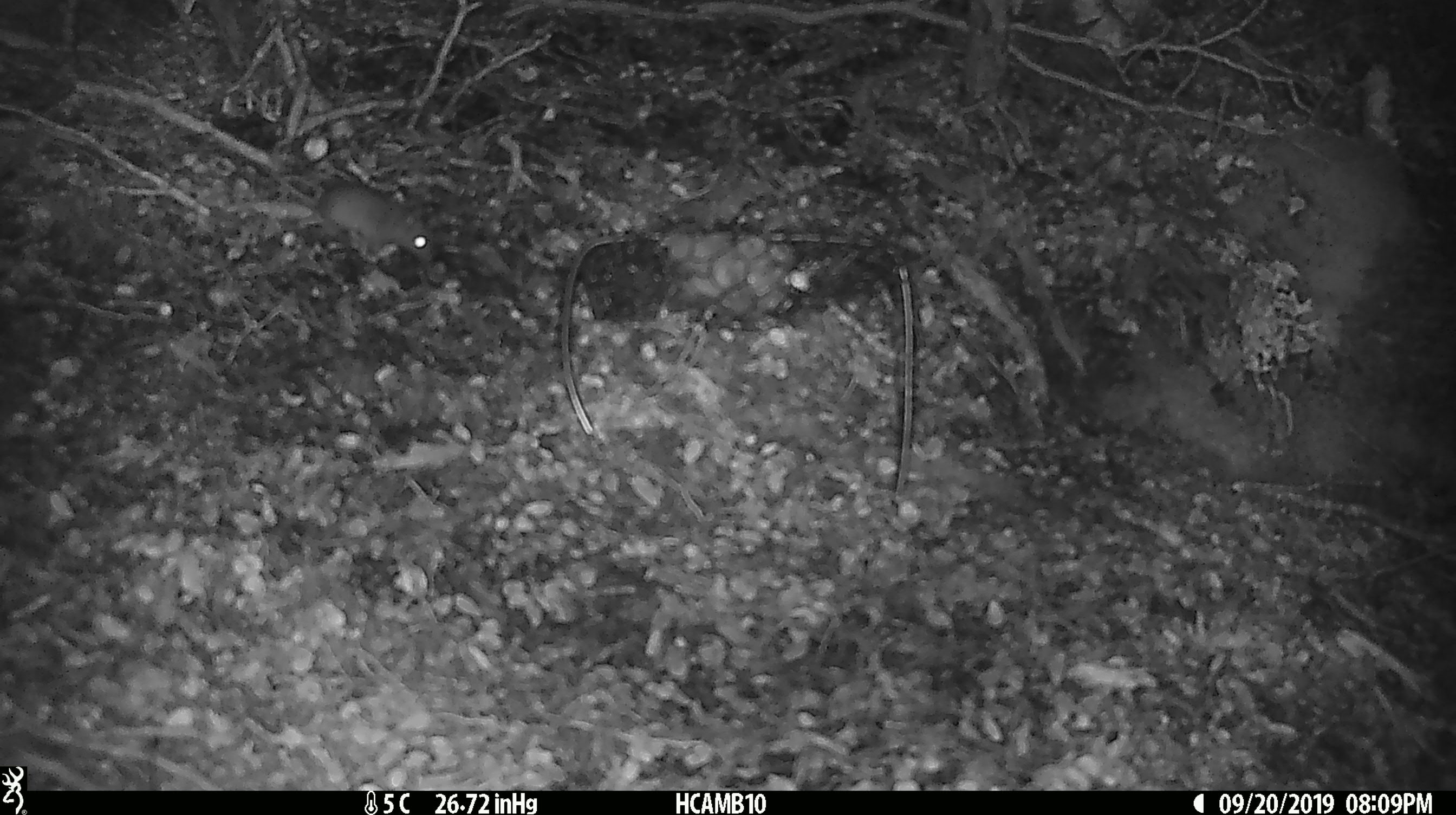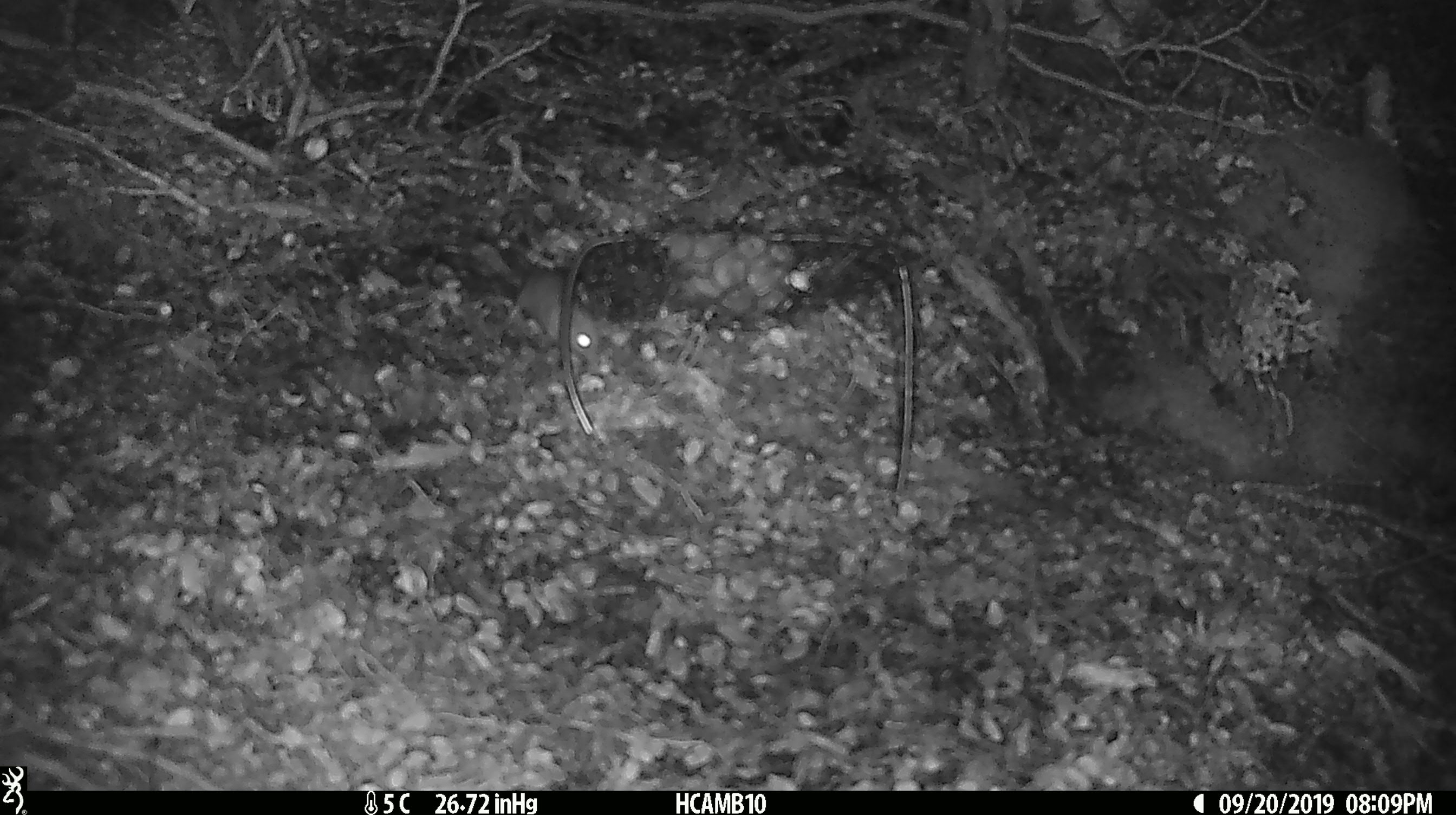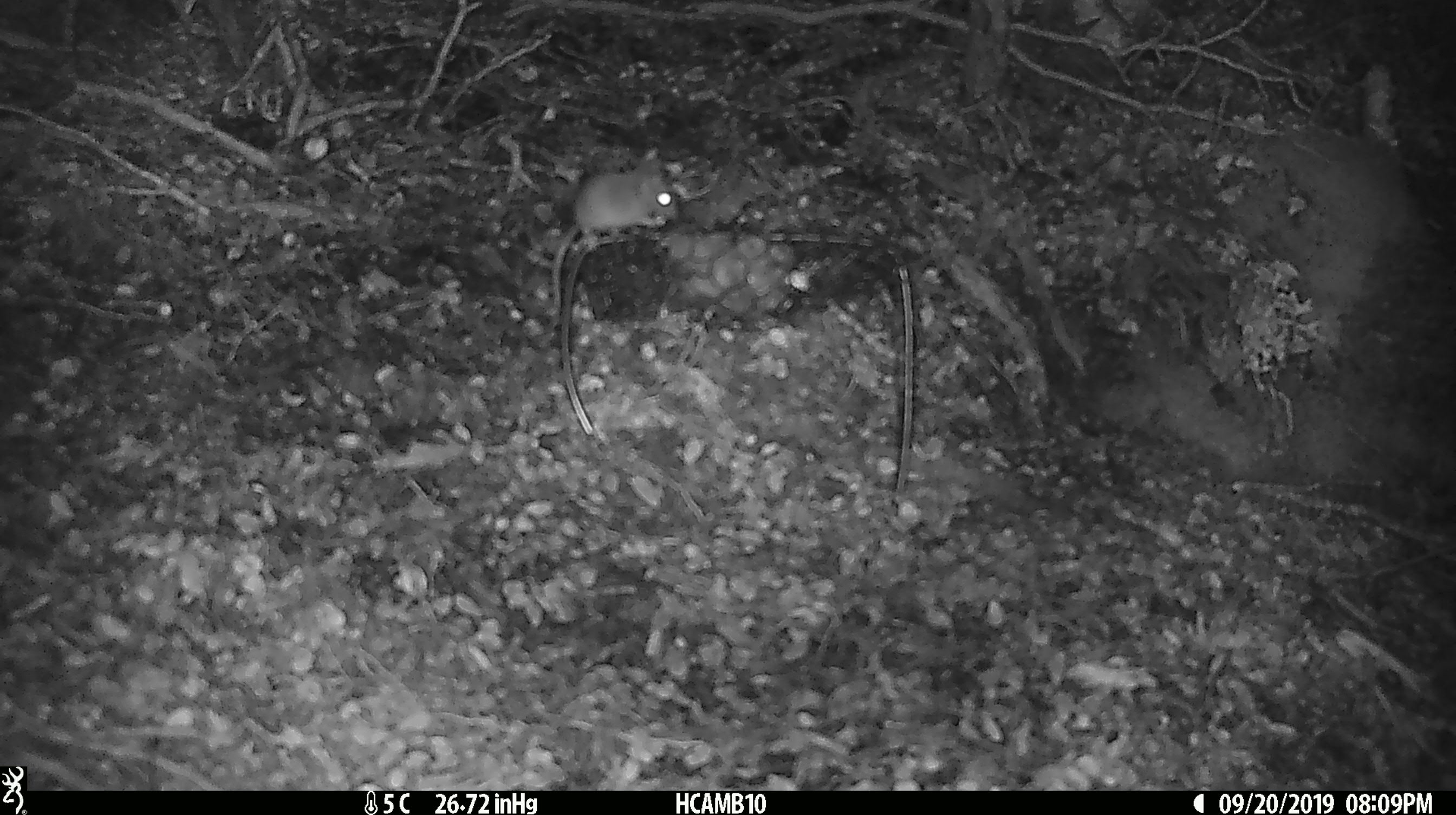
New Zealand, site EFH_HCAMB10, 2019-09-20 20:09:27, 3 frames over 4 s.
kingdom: Animalia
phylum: Chordata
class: Mammalia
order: Rodentia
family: Muridae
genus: Mus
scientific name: Mus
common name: mouse